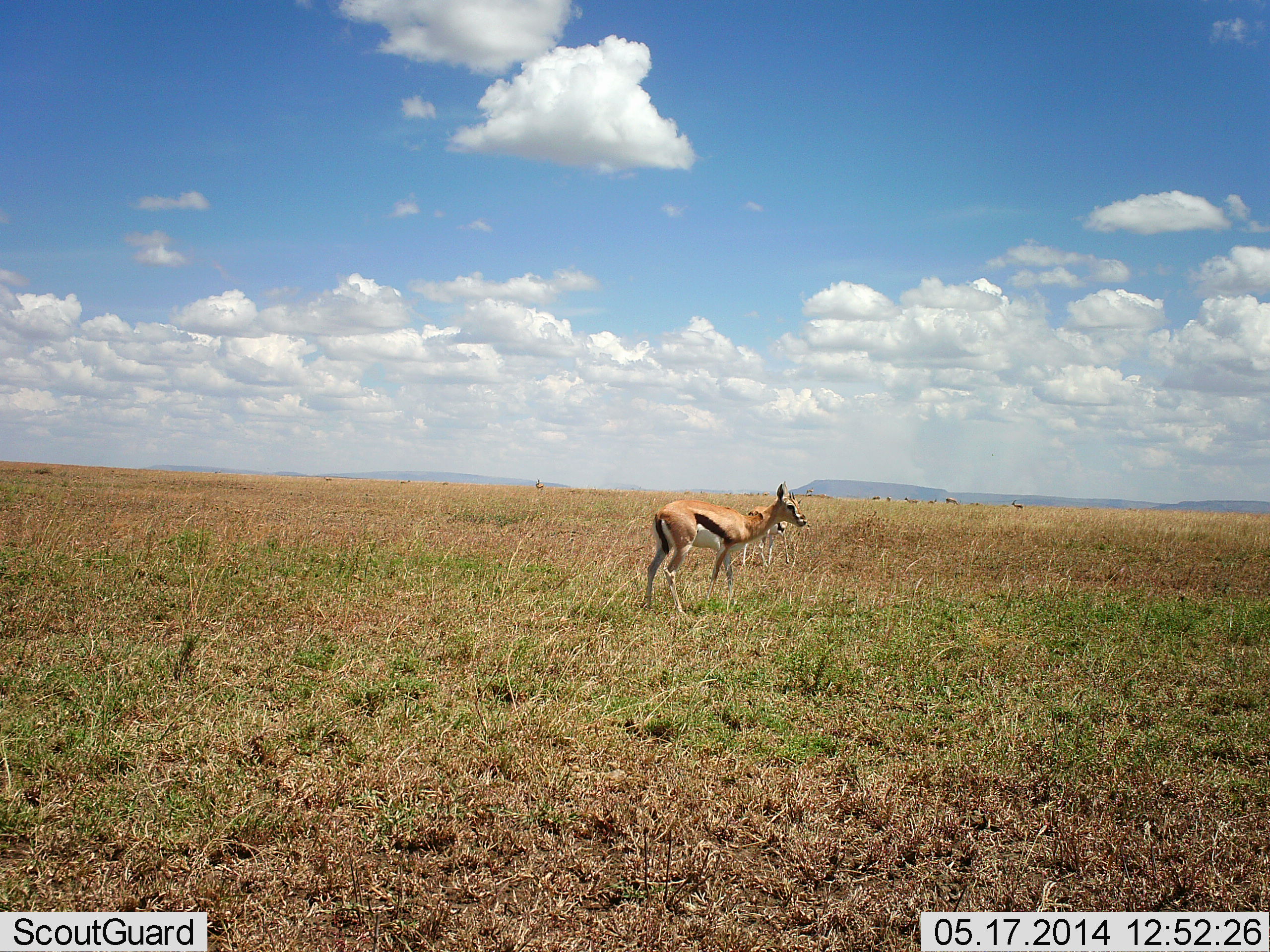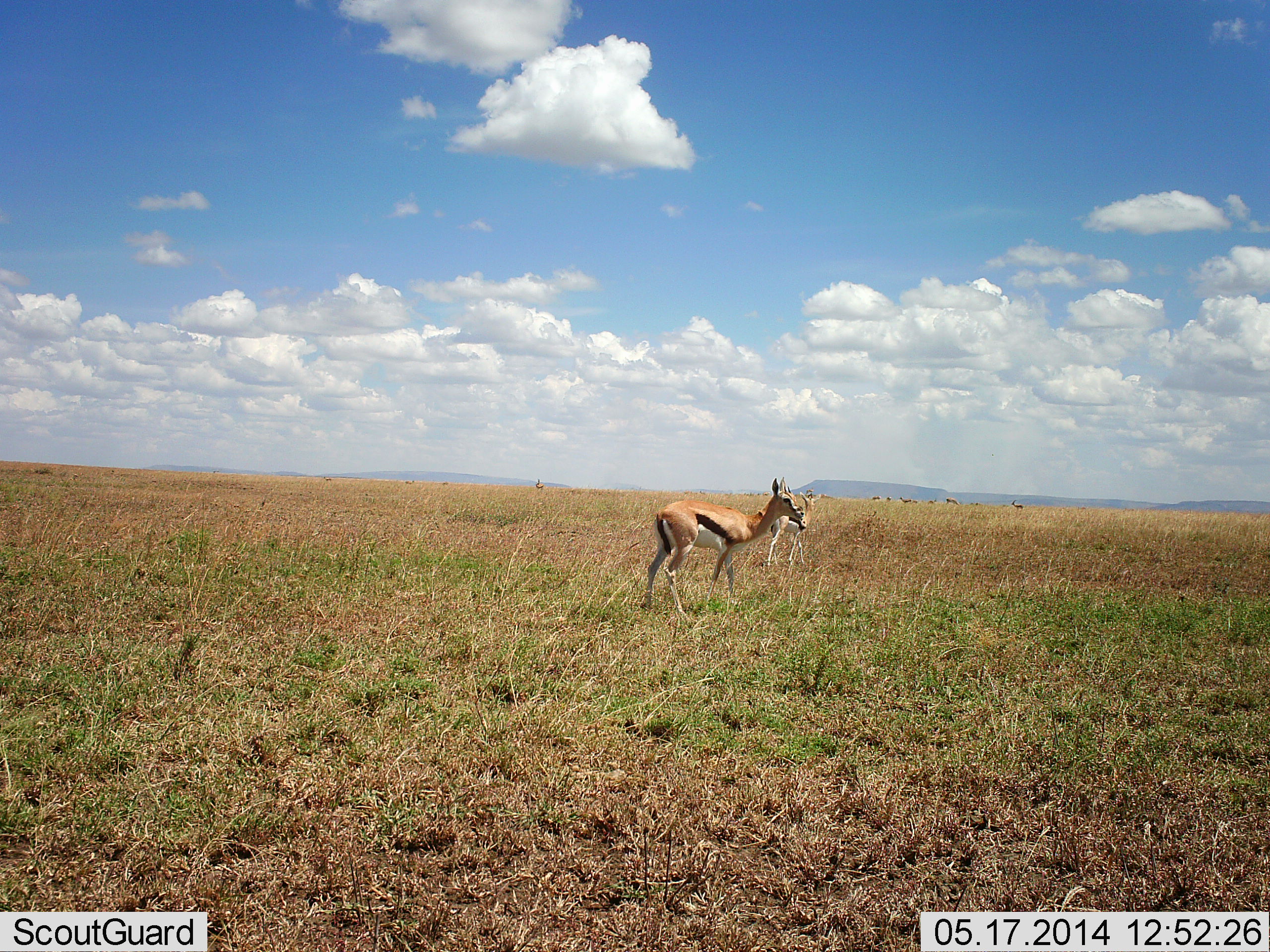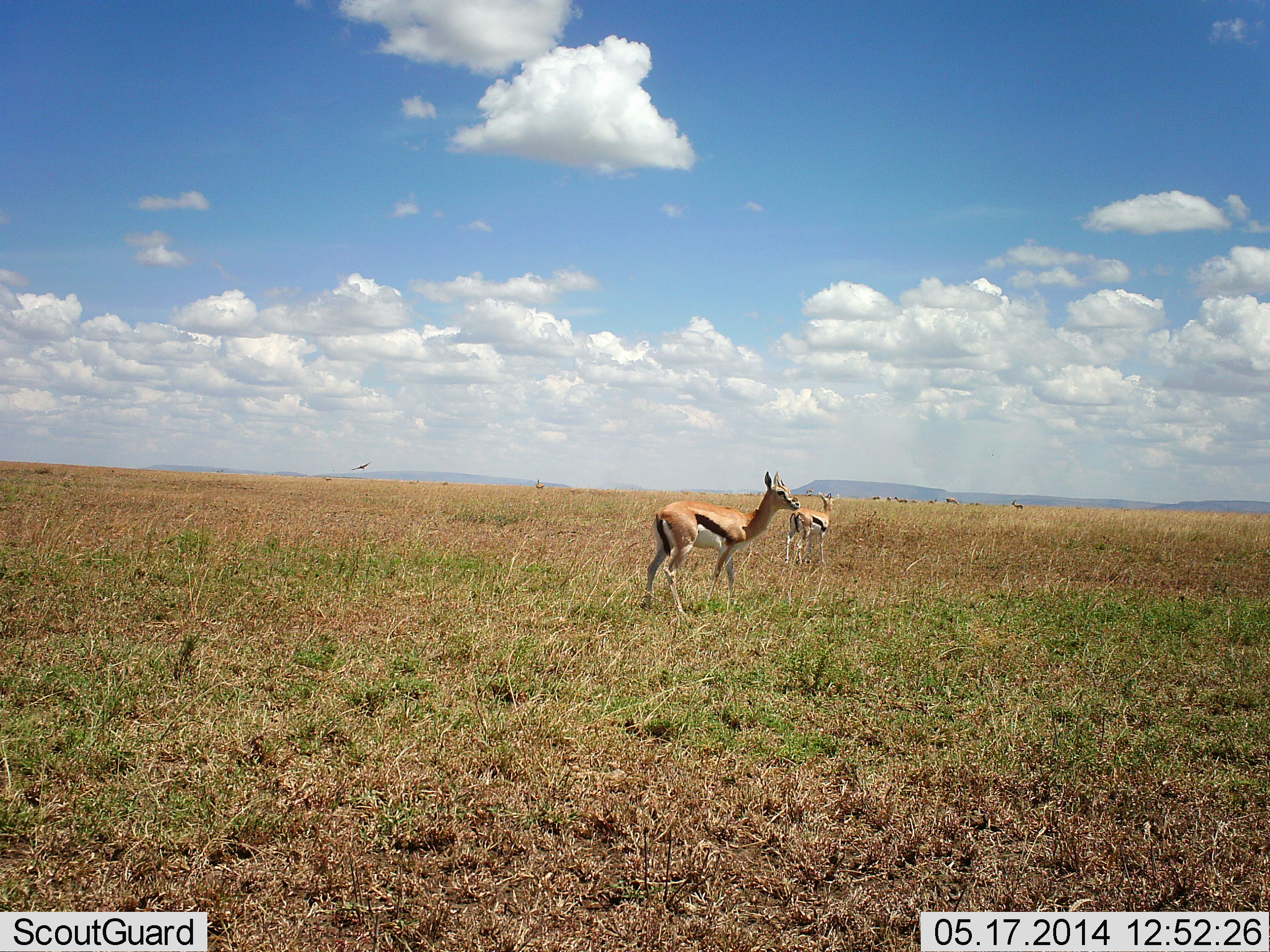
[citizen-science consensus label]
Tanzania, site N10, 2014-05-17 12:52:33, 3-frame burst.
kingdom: Animalia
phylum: Chordata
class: Mammalia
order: Artiodactyla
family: Bovidae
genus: Eudorcas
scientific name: Eudorcas thomsonii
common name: thomson's gazelle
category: gazellethomsons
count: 2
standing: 100%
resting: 9%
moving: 55%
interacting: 0%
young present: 0%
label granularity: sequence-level